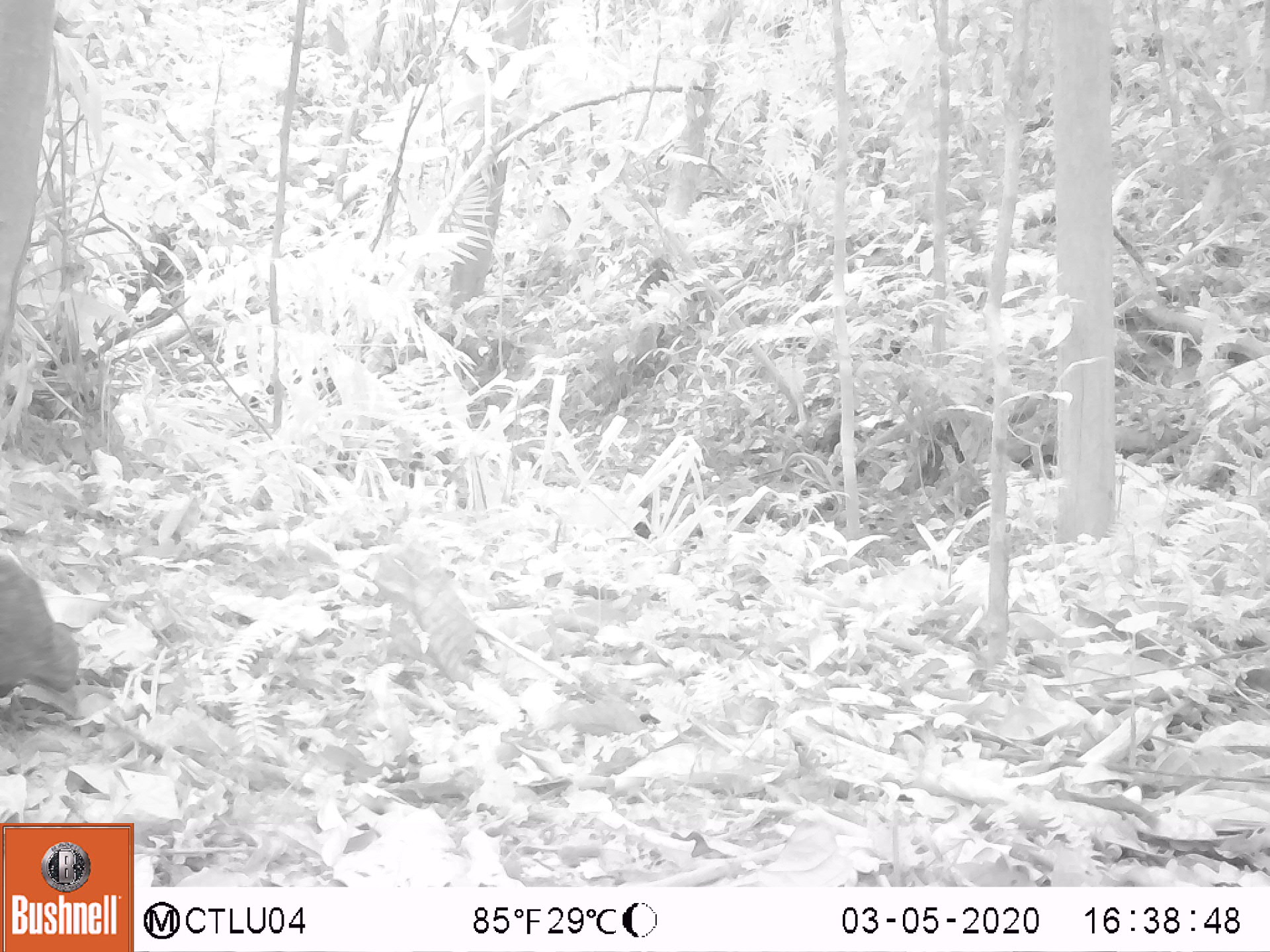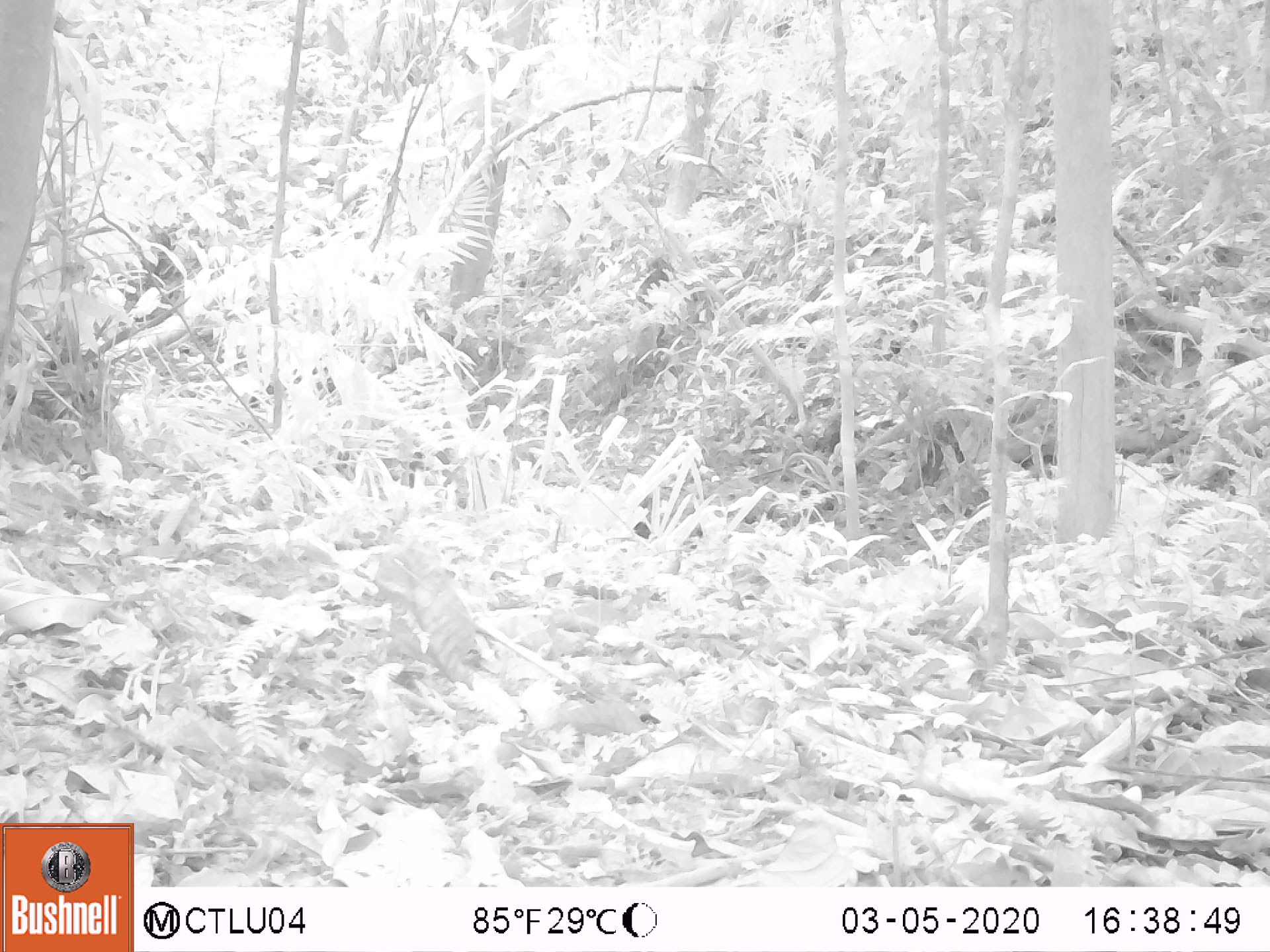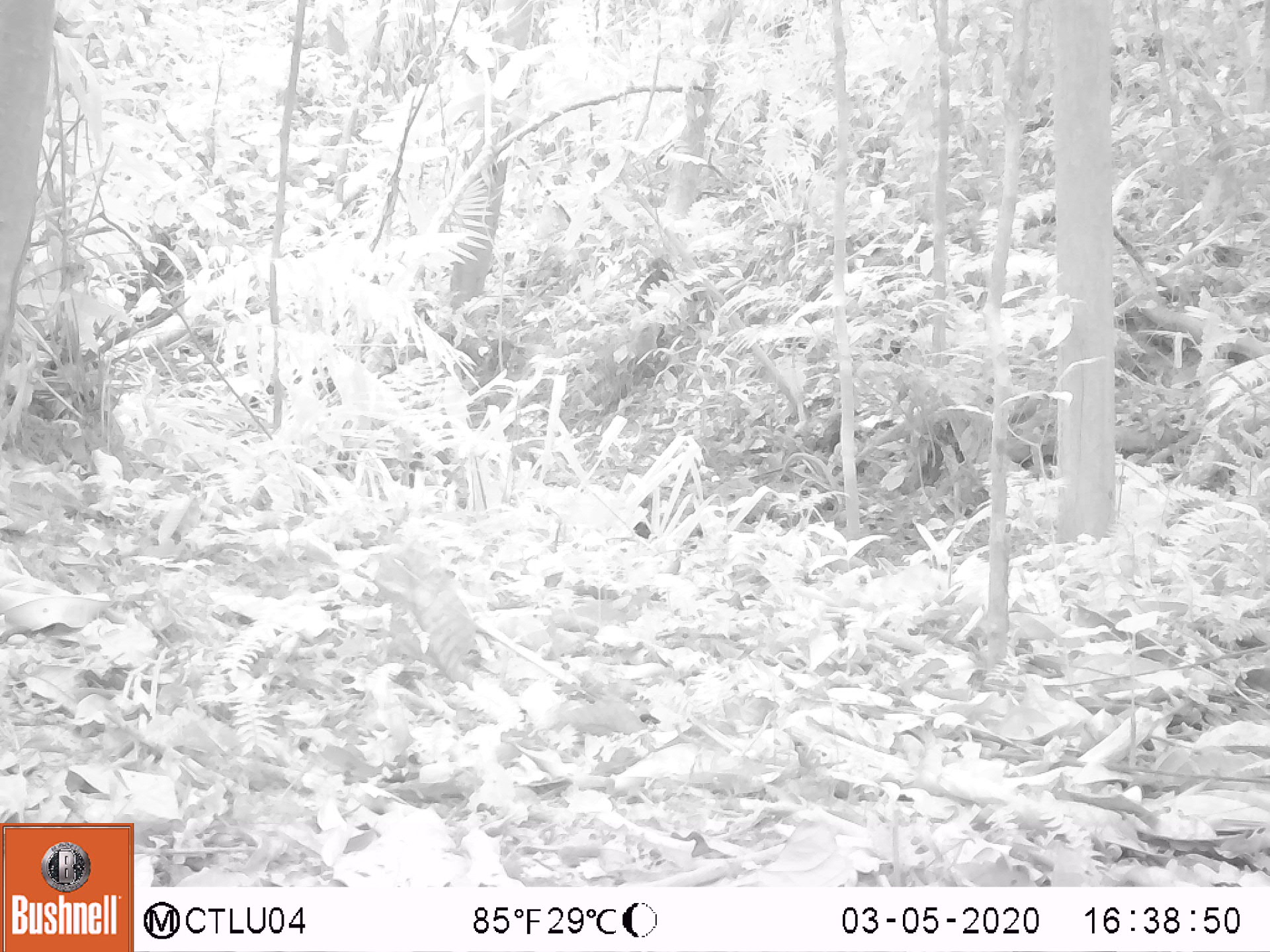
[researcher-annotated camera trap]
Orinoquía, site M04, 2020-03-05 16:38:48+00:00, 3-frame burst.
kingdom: Animalia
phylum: Chordata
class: Mammalia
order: Artiodactyla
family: Tayassuidae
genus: Pecari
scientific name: Pecari tajacu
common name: collared peccary